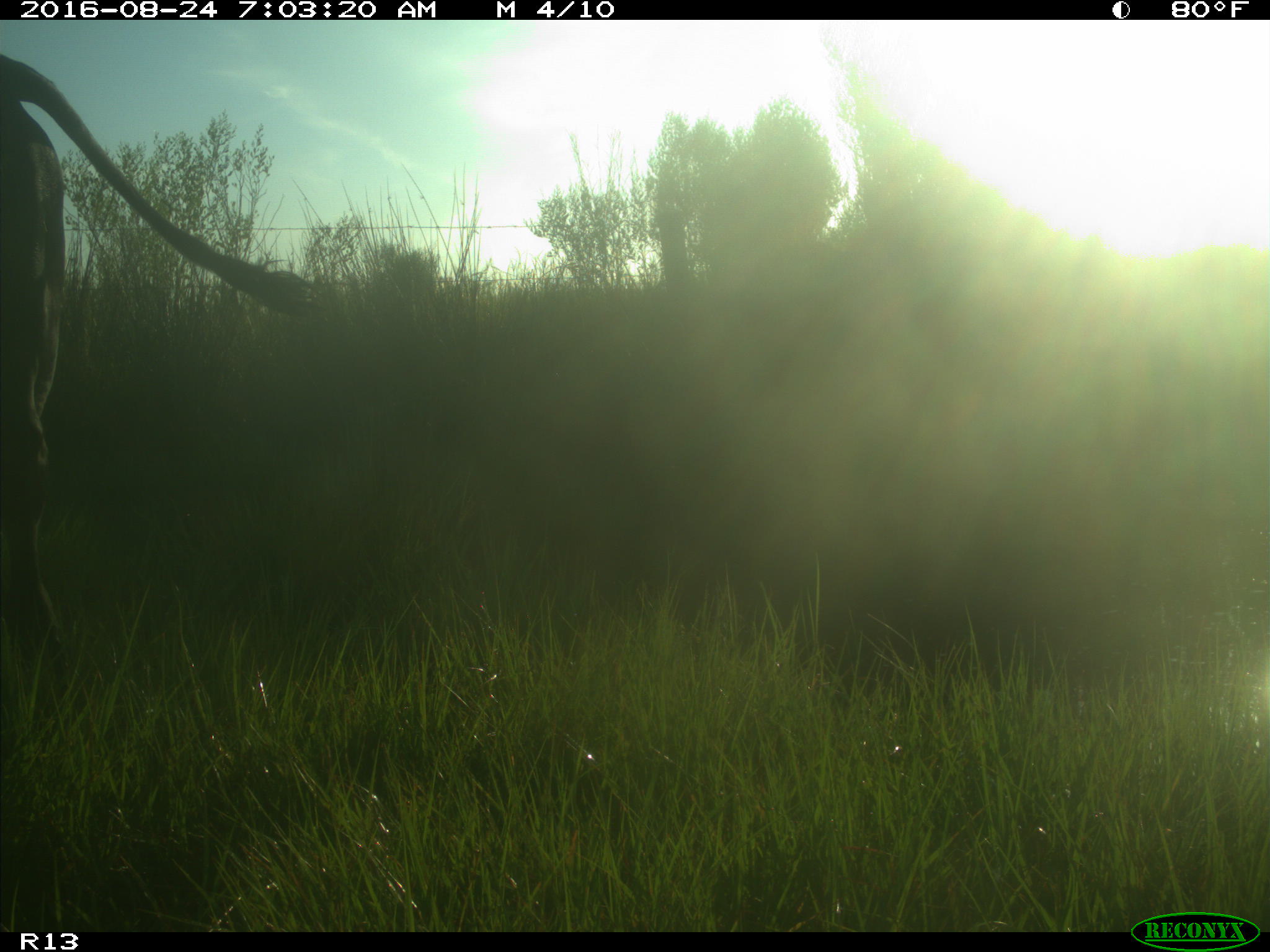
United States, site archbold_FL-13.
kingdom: Animalia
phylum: Chordata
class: Mammalia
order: Artiodactyla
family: Bovidae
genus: Bos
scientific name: Bos taurus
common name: domestic cow